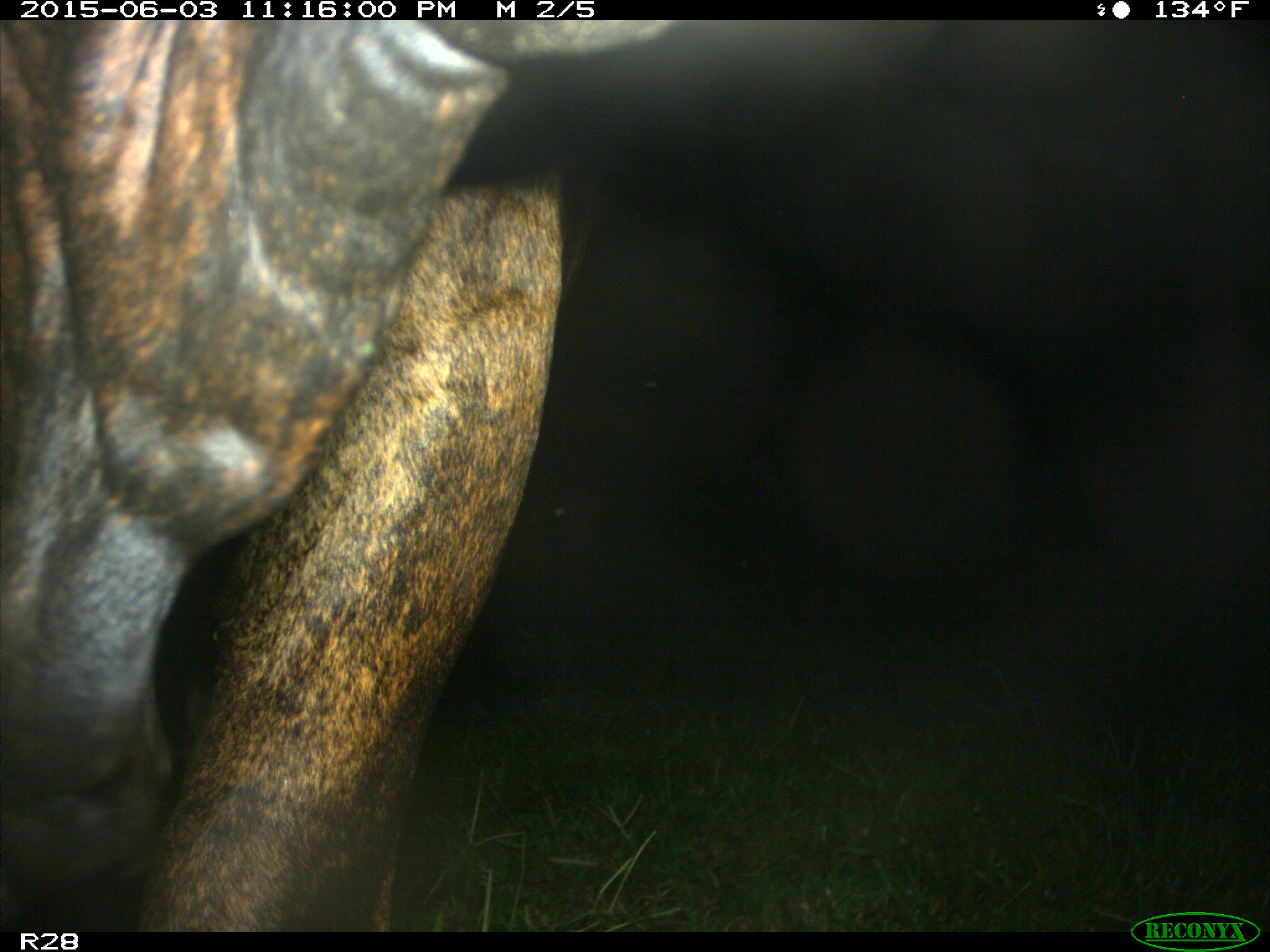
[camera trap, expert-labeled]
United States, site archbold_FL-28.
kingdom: Animalia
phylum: Chordata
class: Mammalia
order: Artiodactyla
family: Bovidae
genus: Bos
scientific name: Bos taurus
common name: domestic cow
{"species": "Bos taurus (domestic cow)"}